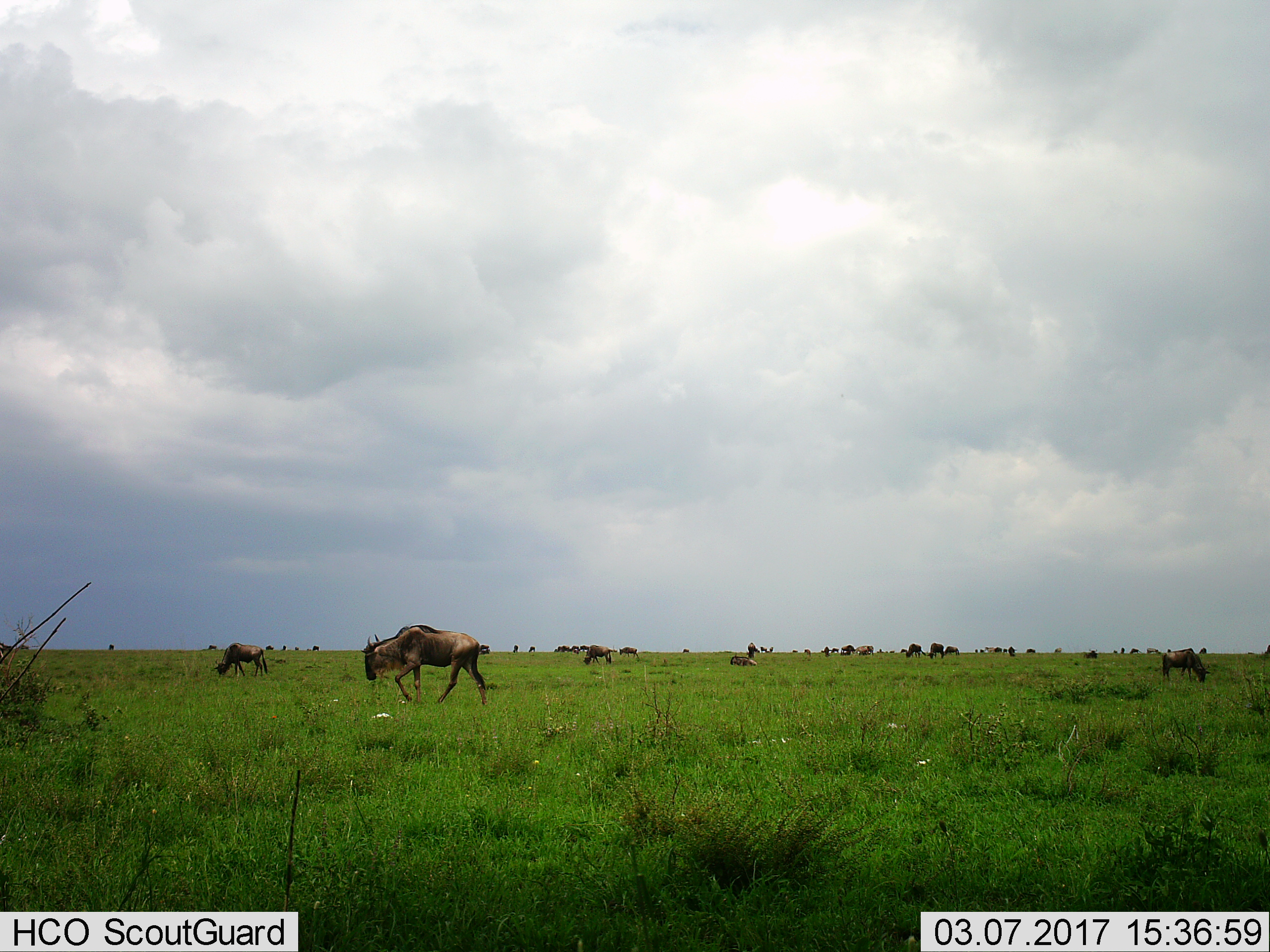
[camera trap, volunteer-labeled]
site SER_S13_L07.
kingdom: Animalia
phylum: Chordata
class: Mammalia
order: Artiodactyla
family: Bovidae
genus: Connochaetes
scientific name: Connochaetes taurinus taurinus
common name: blue wildebeest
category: wildebeestblue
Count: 11-50.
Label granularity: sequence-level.